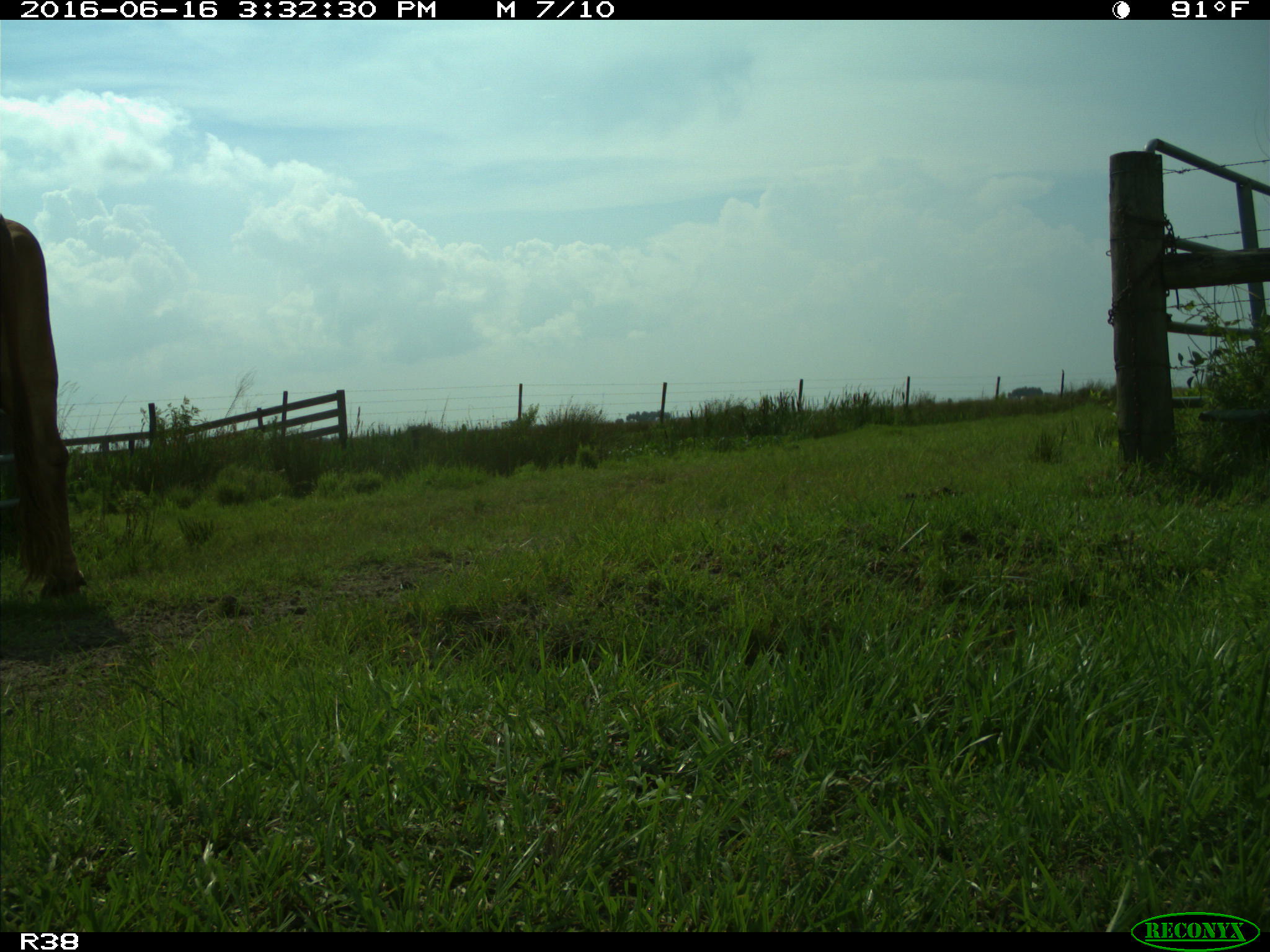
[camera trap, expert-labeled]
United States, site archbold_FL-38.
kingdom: Animalia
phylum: Chordata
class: Mammalia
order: Artiodactyla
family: Bovidae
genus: Bos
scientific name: Bos taurus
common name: domestic cow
Bos taurus (domestic cow).